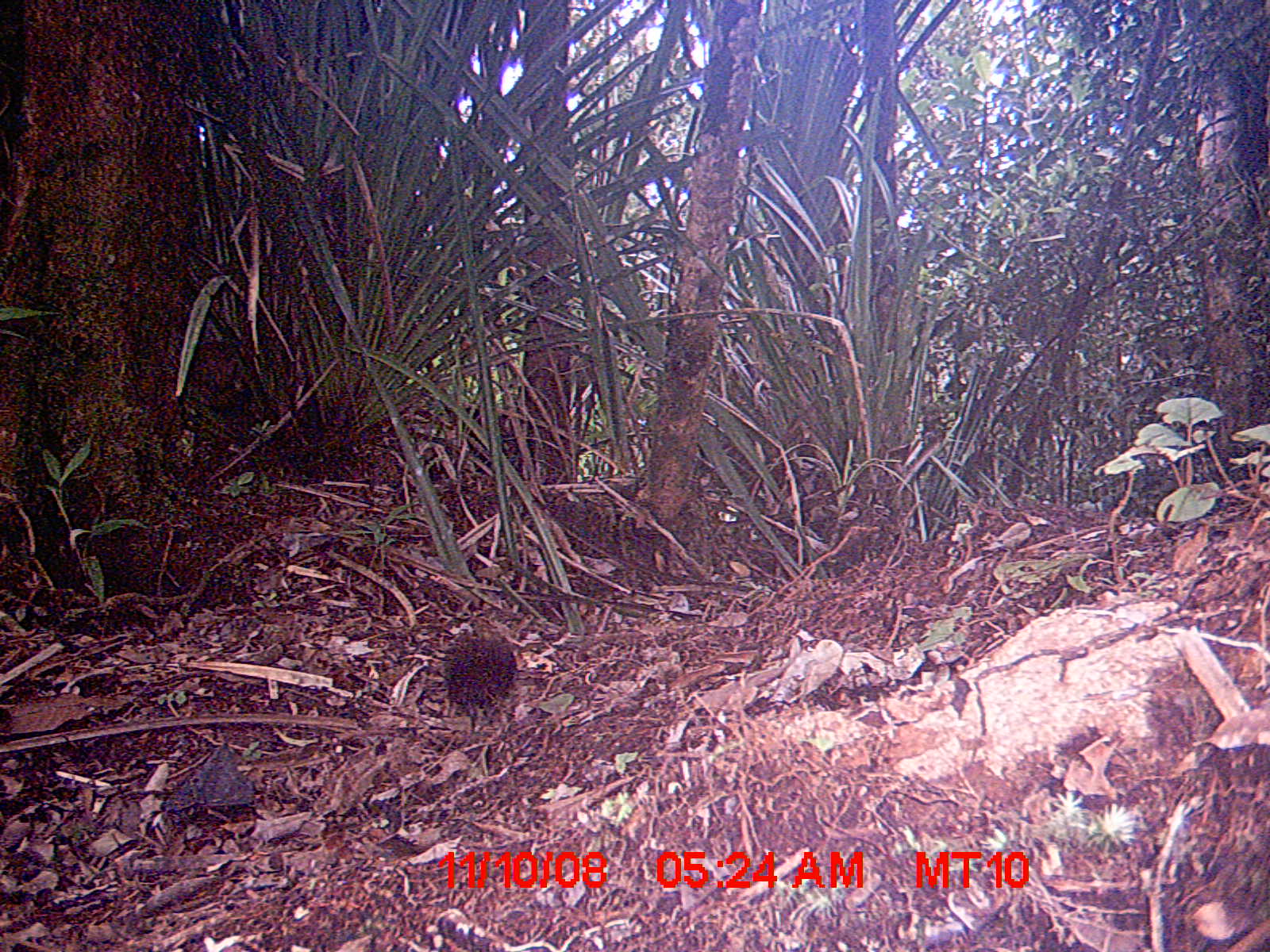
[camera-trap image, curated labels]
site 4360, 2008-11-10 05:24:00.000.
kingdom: Animalia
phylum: Chordata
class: Aves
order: Coraciiformes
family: Brachypteraciidae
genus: Brachypteracias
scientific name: Brachypteracias squamiger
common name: scaly ground-roller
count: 1